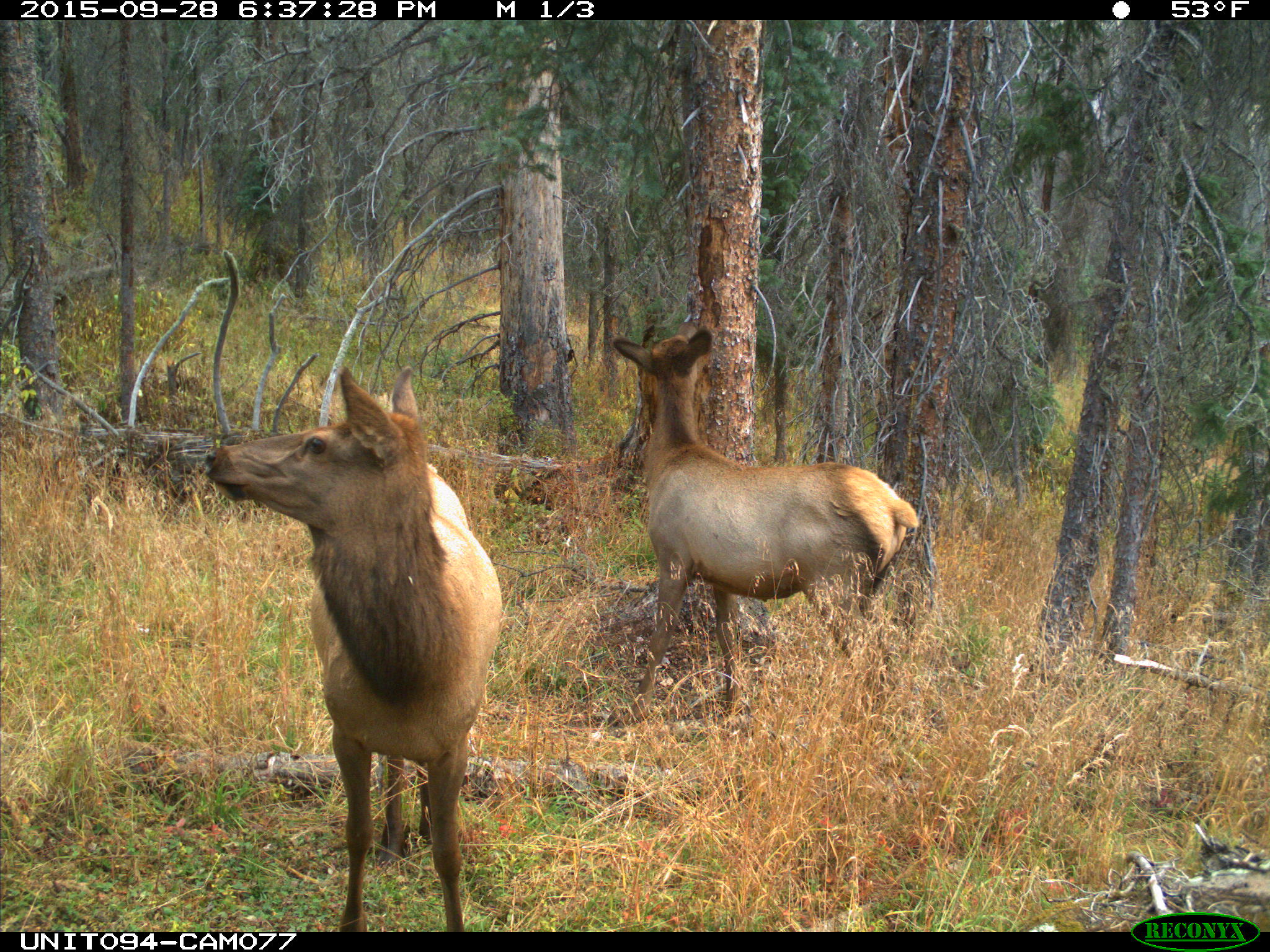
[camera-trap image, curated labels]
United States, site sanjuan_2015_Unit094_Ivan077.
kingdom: Animalia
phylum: Chordata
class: Mammalia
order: Artiodactyla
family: Cervidae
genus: Cervus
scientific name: Cervus elaphus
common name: red deer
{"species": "Cervus elaphus (red deer)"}